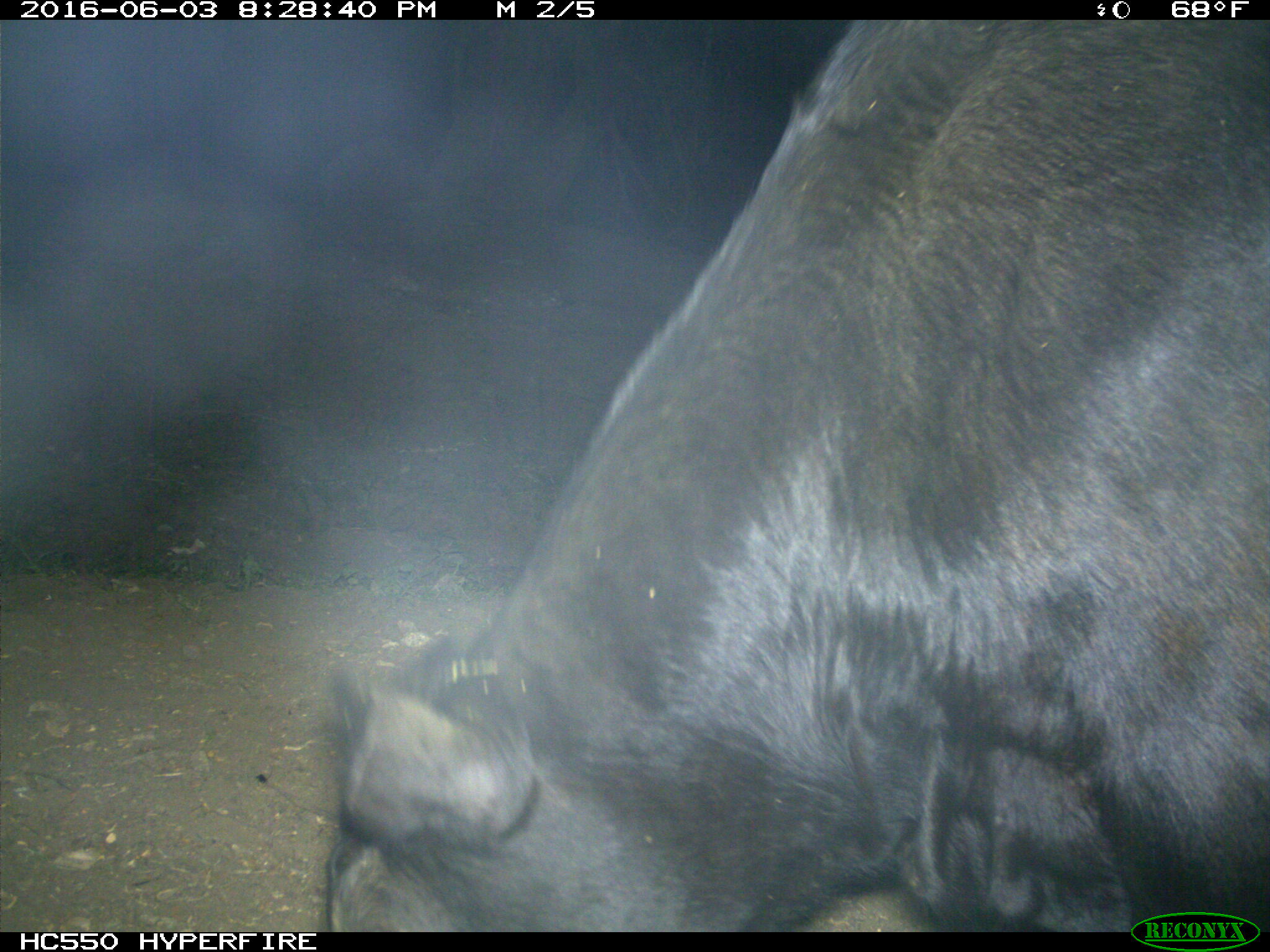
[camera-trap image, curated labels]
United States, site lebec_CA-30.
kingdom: Animalia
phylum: Chordata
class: Mammalia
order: Artiodactyla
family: Bovidae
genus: Bos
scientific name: Bos taurus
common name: domestic cow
Bos taurus (domestic cow).